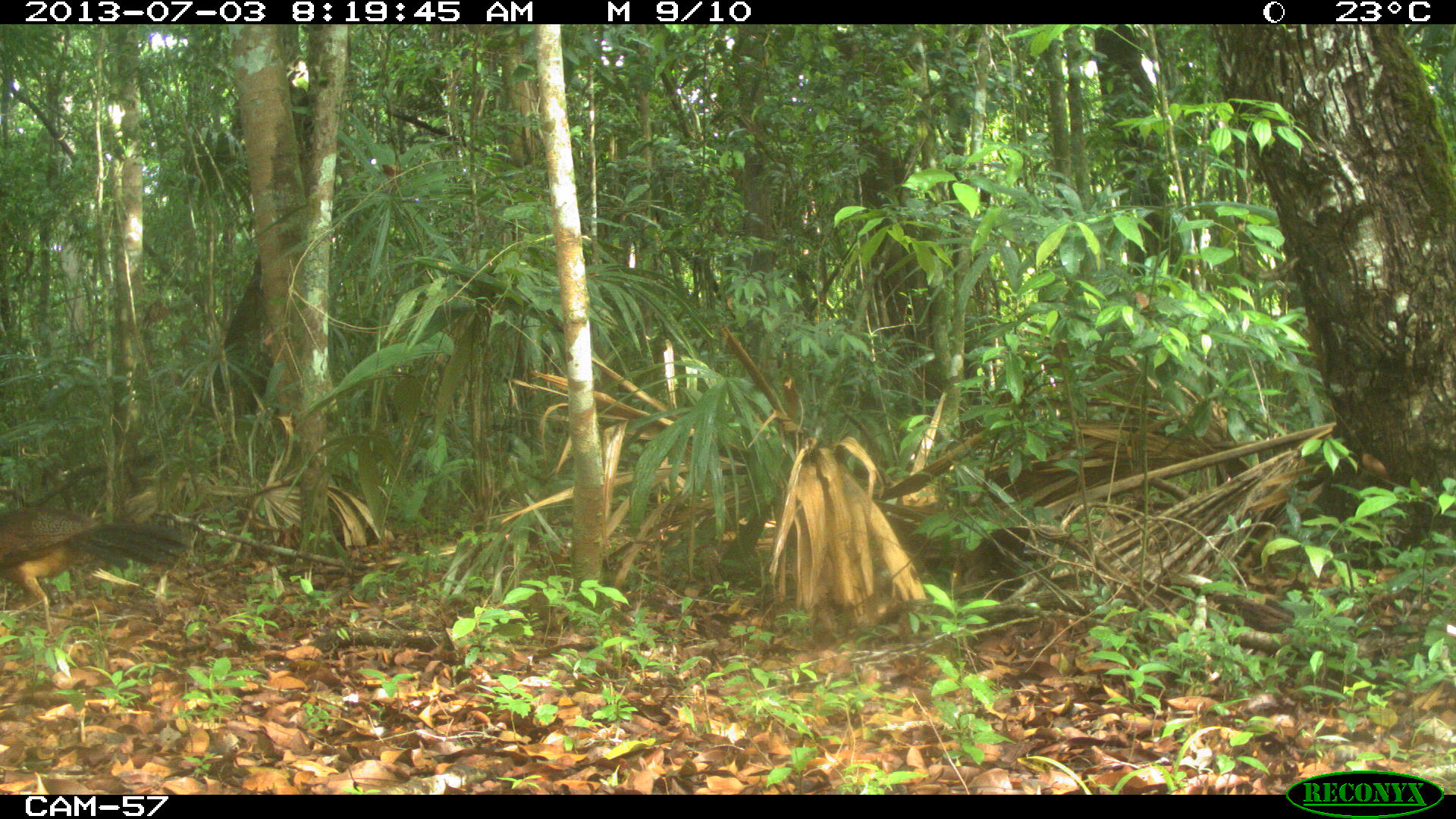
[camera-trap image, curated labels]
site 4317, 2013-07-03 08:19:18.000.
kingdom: Animalia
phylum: Chordata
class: Aves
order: Galliformes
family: Cracidae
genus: Crax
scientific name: Crax rubra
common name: great curassow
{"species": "Crax rubra (great curassow)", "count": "1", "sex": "female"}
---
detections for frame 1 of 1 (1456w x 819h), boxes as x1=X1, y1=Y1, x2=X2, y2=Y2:
crax rubra: x1=0, y1=504, x2=191, y2=637